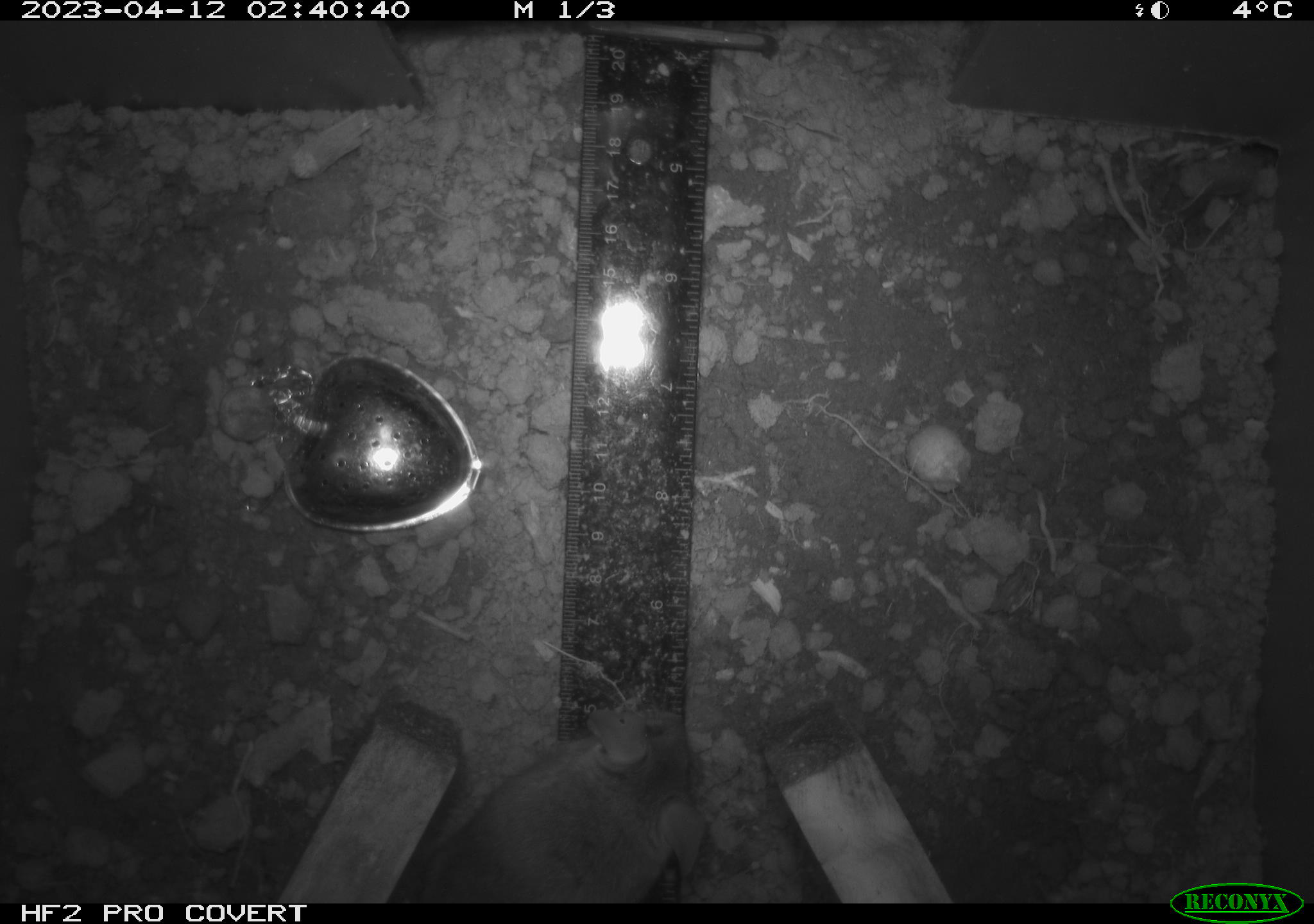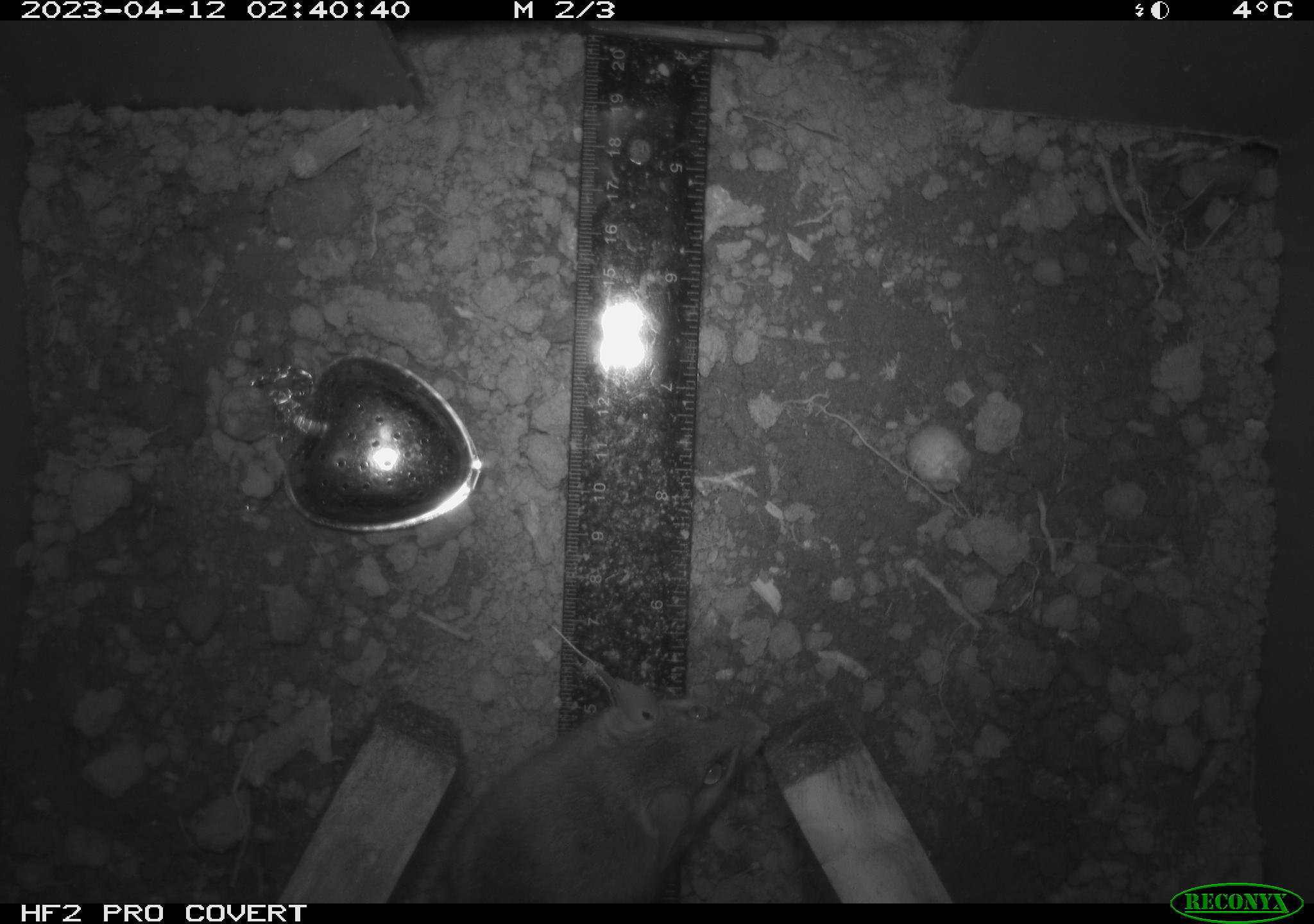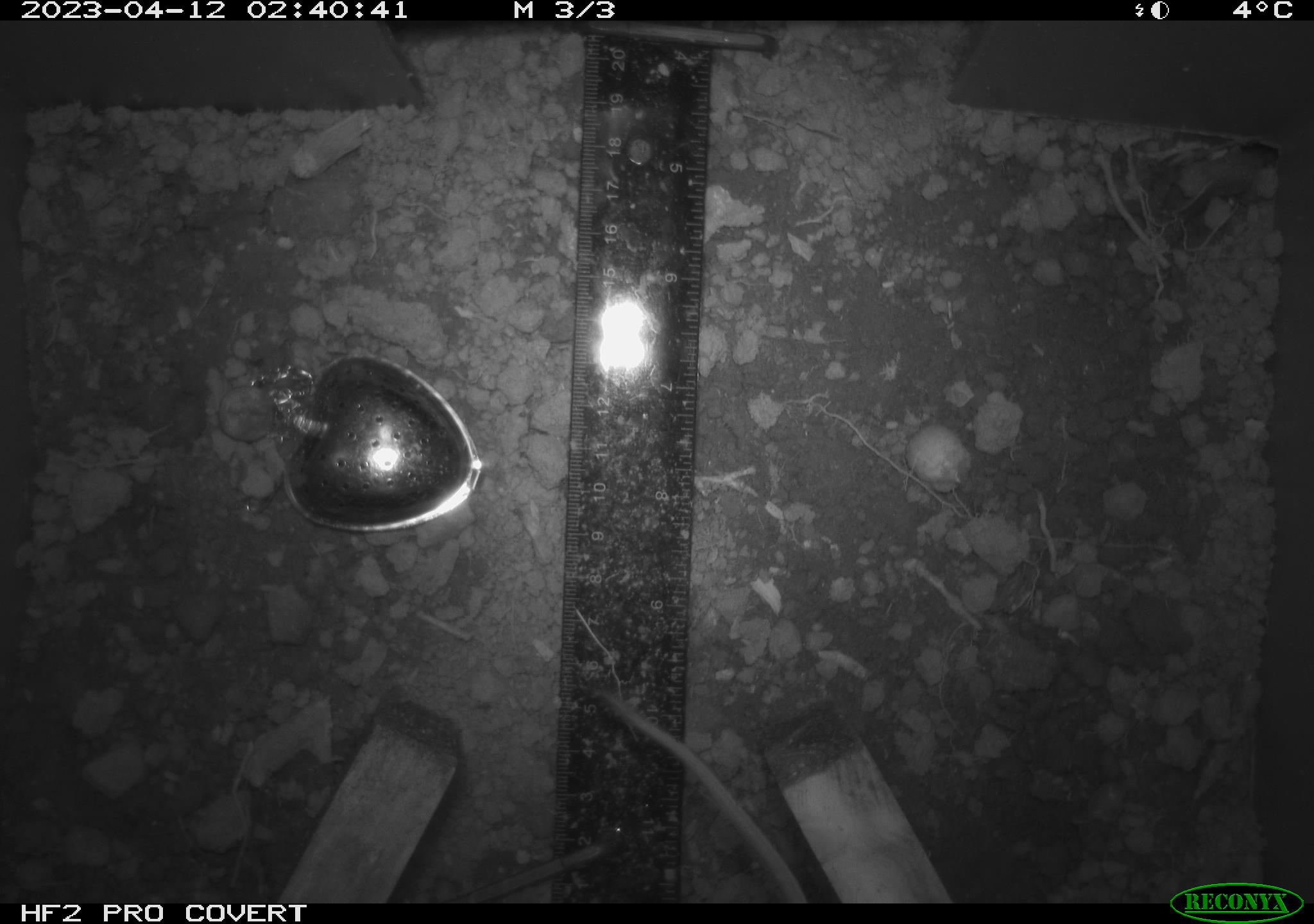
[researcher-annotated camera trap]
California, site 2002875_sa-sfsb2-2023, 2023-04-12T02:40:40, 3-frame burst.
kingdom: Animalia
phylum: Chordata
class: Mammalia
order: Rodentia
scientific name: Rodentia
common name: mouse species